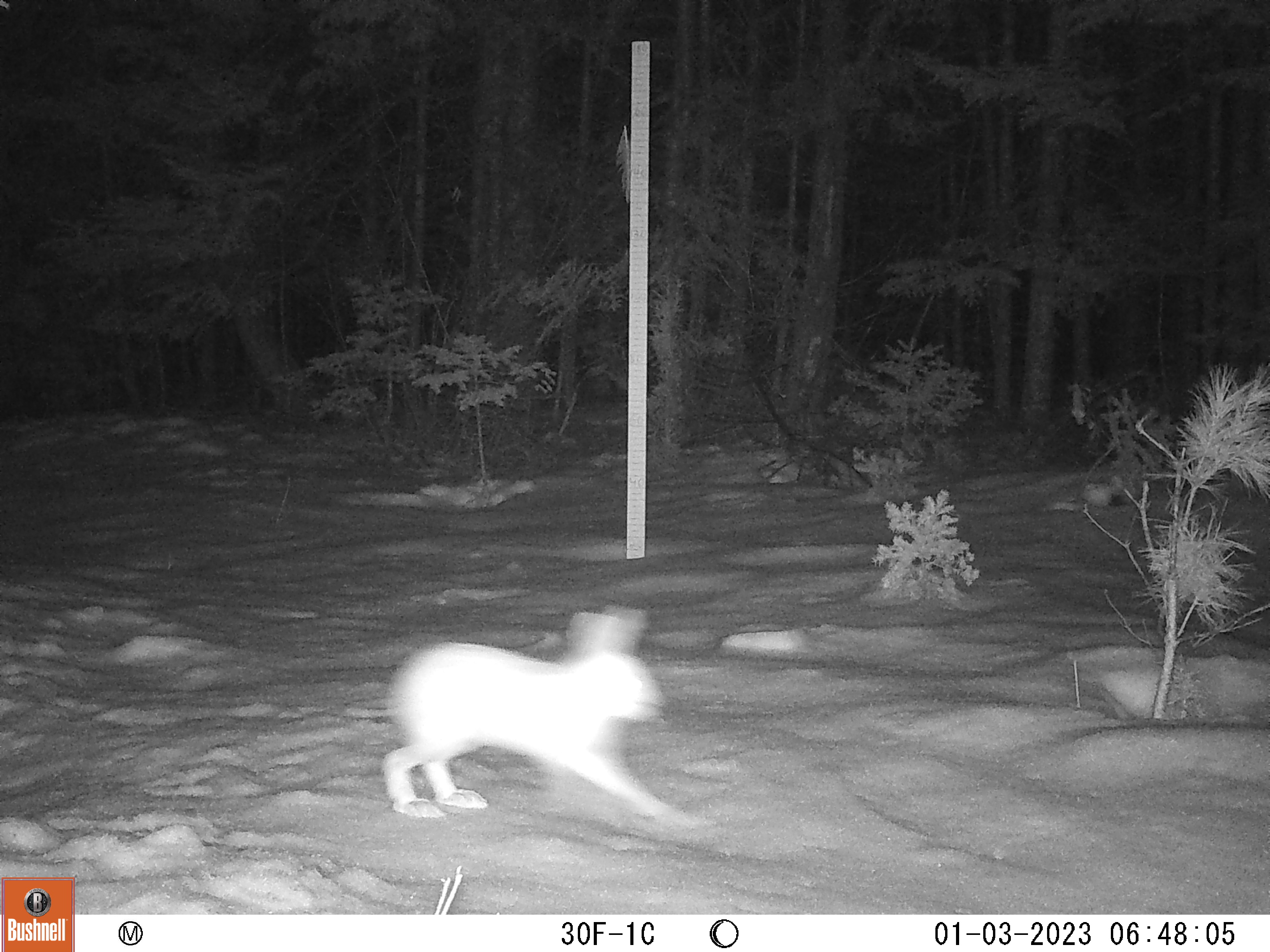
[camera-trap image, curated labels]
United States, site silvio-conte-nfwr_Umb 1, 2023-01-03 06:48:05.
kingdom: Animalia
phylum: Chordata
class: Mammalia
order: Lagomorpha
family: Leporidae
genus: Lepus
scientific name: Lepus americanus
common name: snowshoe hare